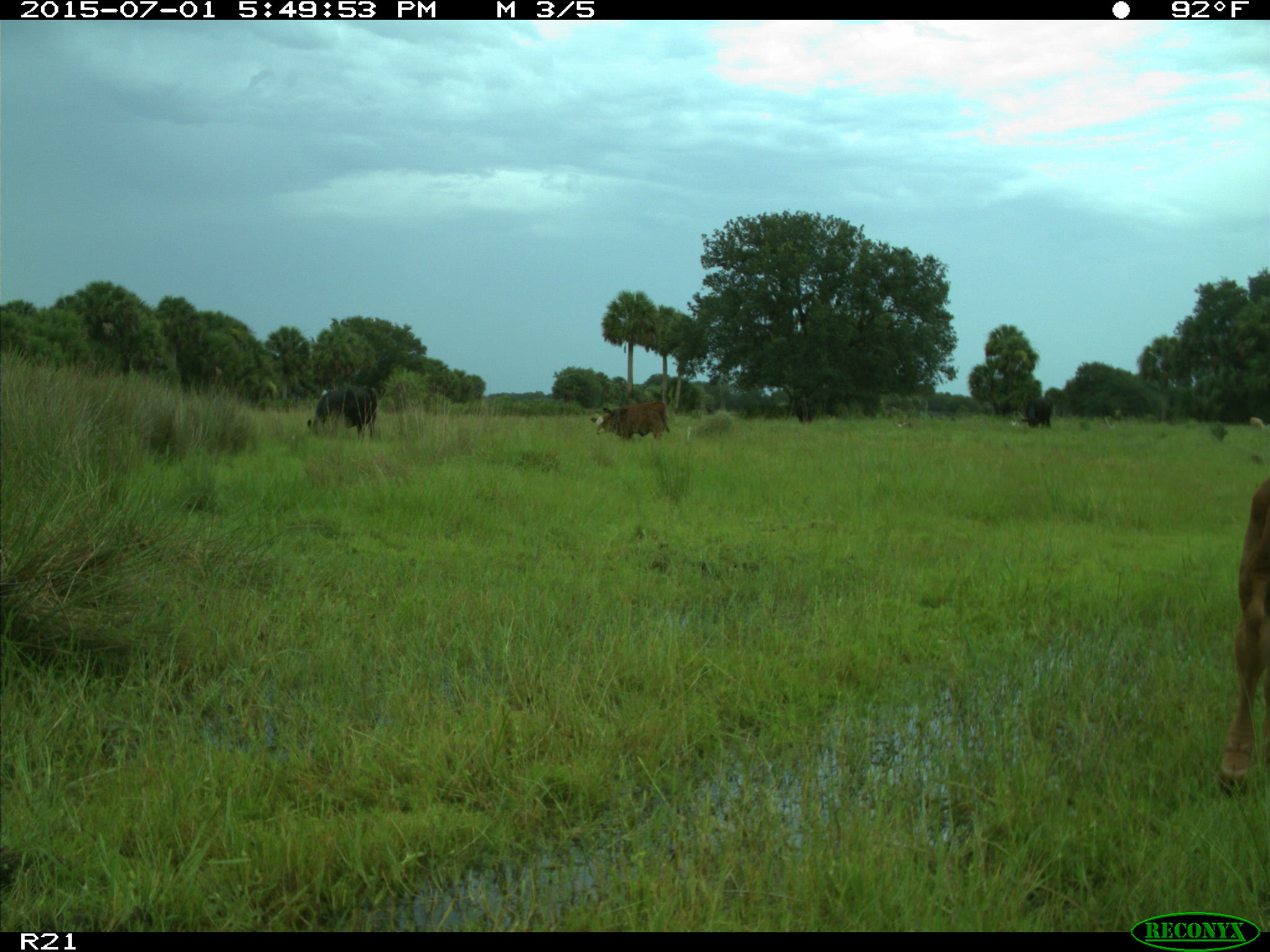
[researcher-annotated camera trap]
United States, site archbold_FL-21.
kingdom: Animalia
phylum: Chordata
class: Mammalia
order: Artiodactyla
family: Bovidae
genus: Bos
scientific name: Bos taurus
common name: domestic cow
Bos taurus (domestic cow).